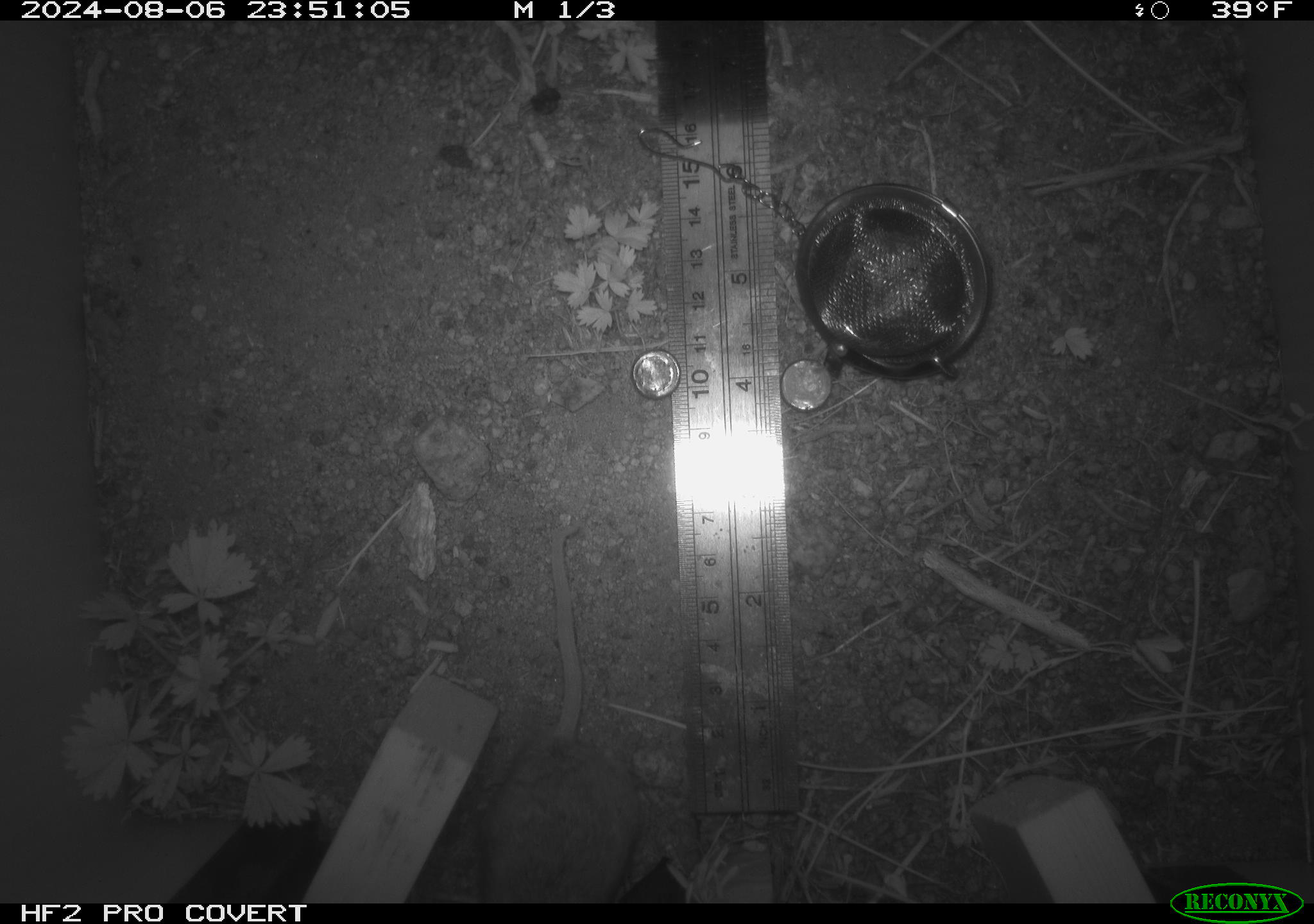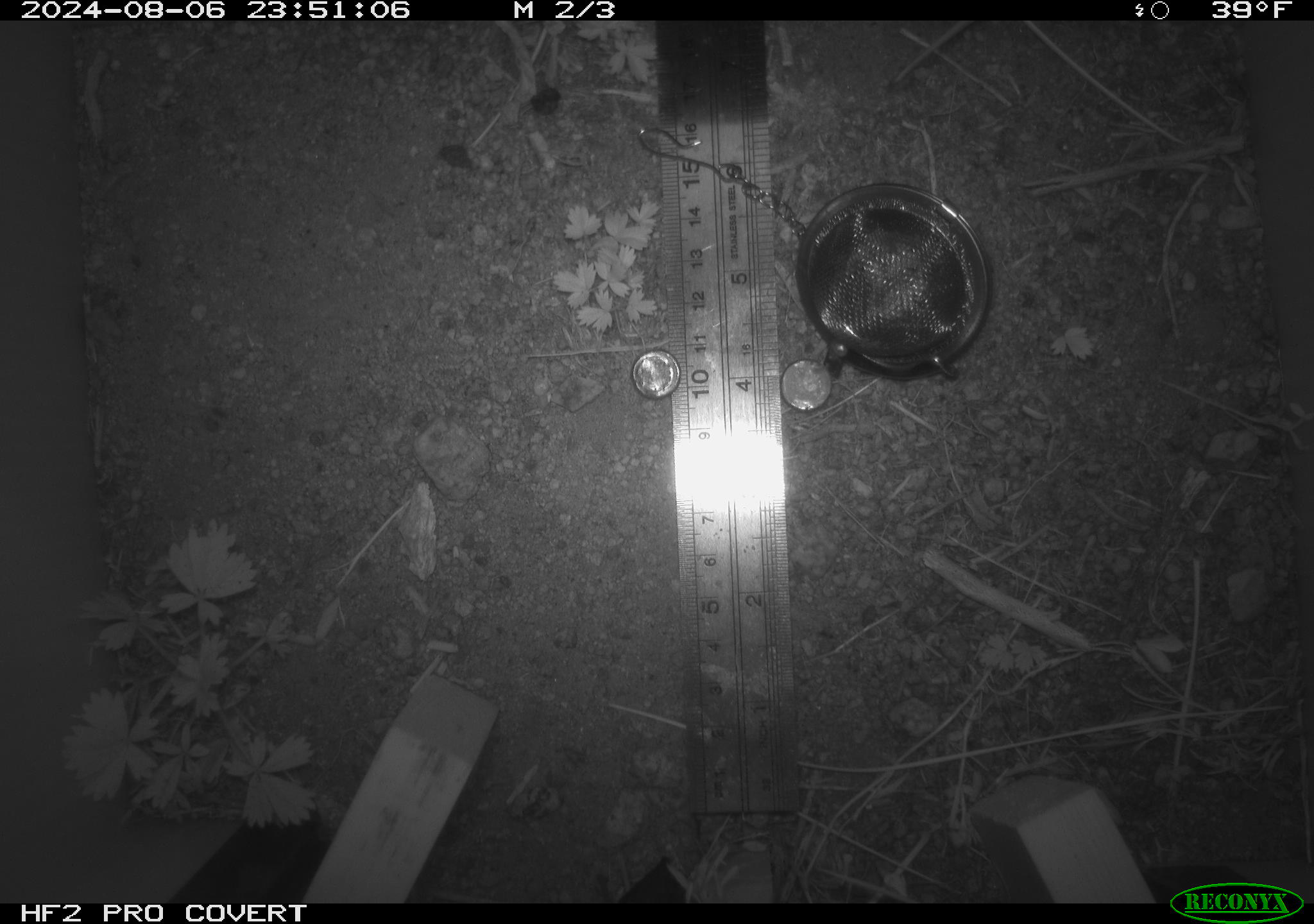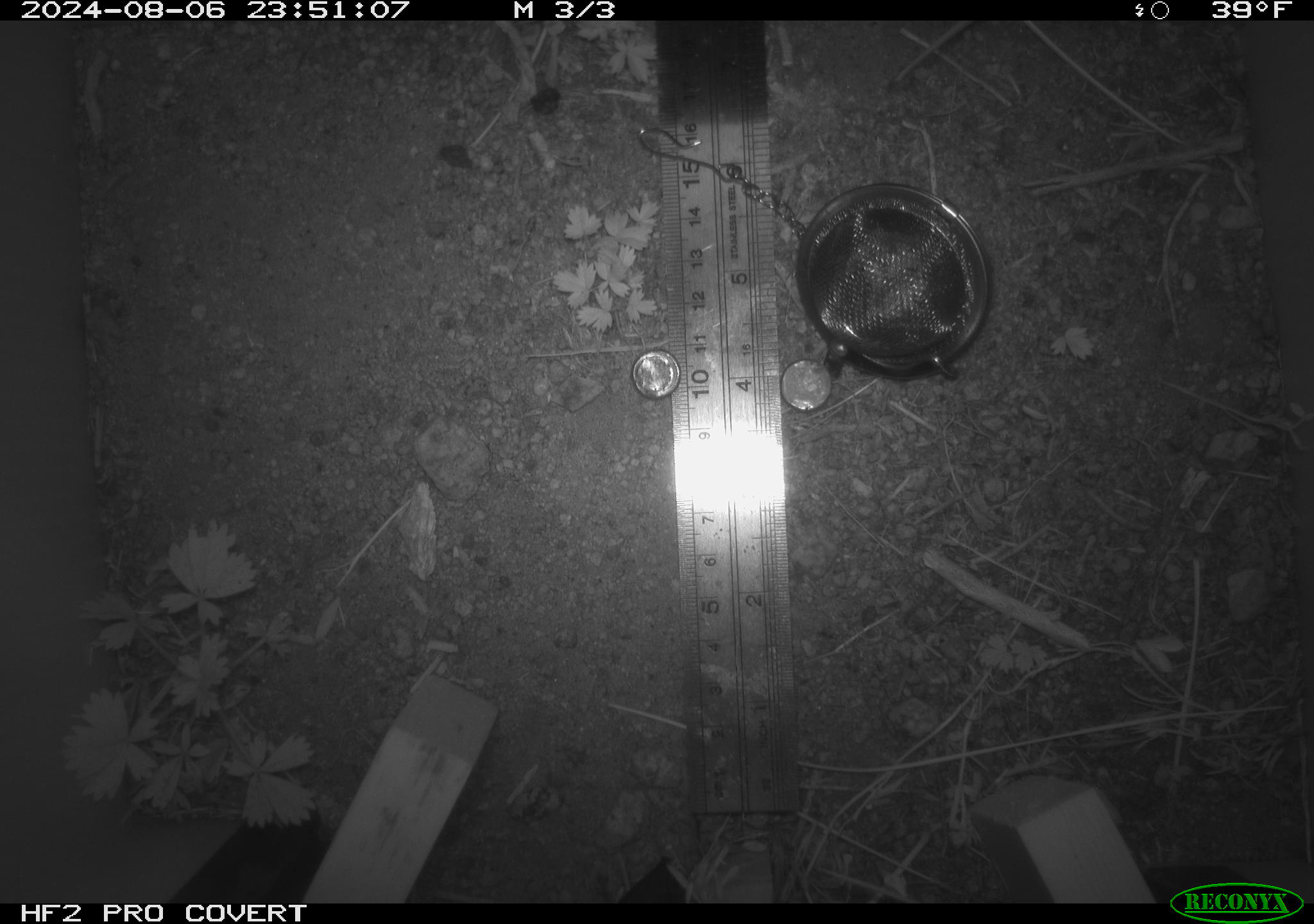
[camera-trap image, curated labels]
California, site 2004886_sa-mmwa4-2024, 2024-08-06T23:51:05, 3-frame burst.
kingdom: Animalia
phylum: Chordata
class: Mammalia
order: Rodentia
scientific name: Rodentia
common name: mouse species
Mouse species (Rodentia).